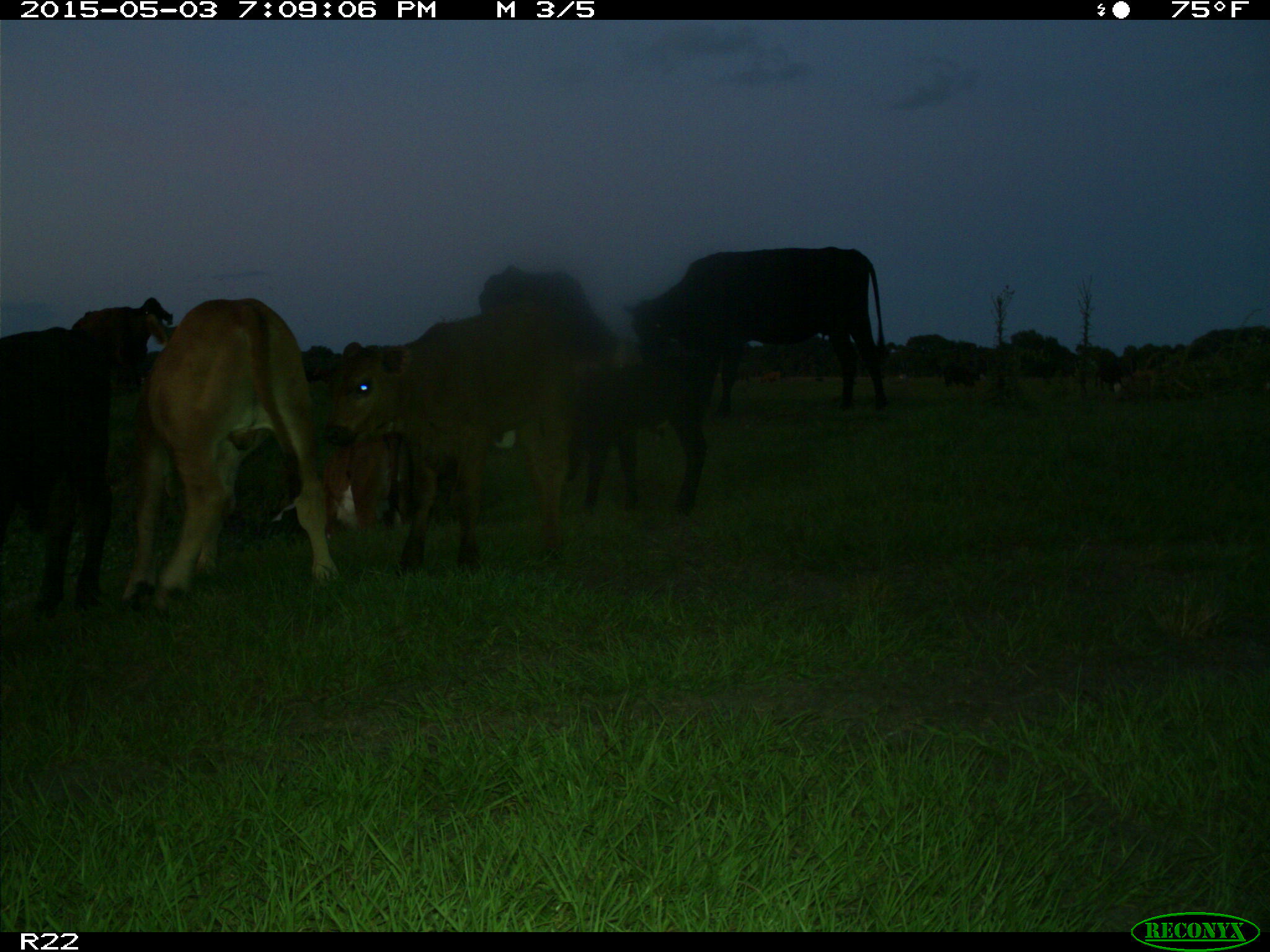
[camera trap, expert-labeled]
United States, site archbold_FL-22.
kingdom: Animalia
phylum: Chordata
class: Mammalia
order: Artiodactyla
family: Bovidae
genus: Bos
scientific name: Bos taurus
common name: domestic cow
Bos taurus (domestic cow).